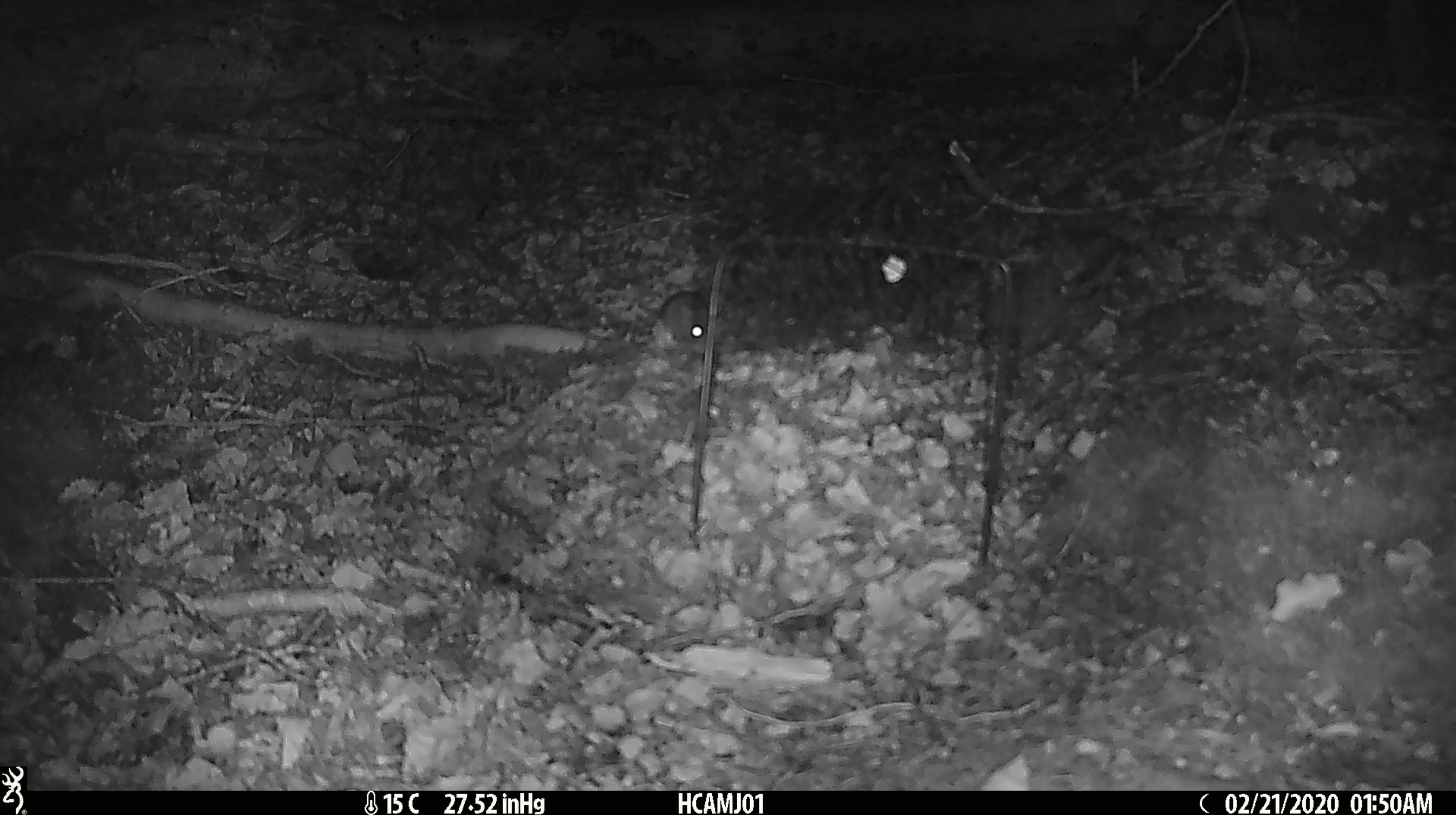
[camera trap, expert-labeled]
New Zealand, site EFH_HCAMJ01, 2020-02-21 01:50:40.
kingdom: Animalia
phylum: Chordata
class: Mammalia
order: Rodentia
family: Muridae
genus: Mus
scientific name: Mus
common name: mouse